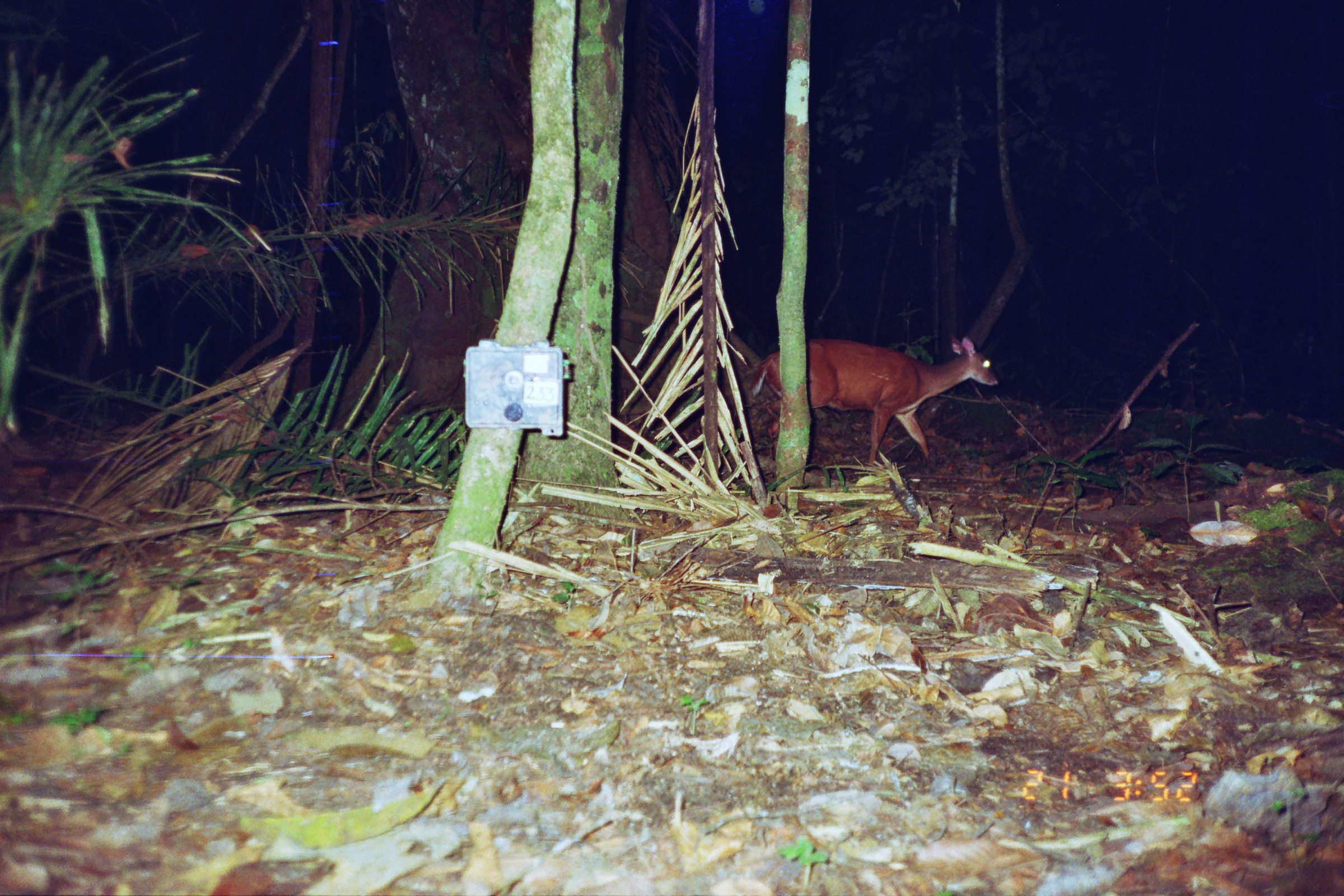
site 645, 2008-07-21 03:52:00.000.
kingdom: Animalia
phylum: Chordata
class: Mammalia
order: Artiodactyla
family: Cervidae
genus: Mazama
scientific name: Mazama americana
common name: red brocket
Mazama americana (red brocket).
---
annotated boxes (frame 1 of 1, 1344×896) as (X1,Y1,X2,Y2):
mazama americana: (749,336,998,467)